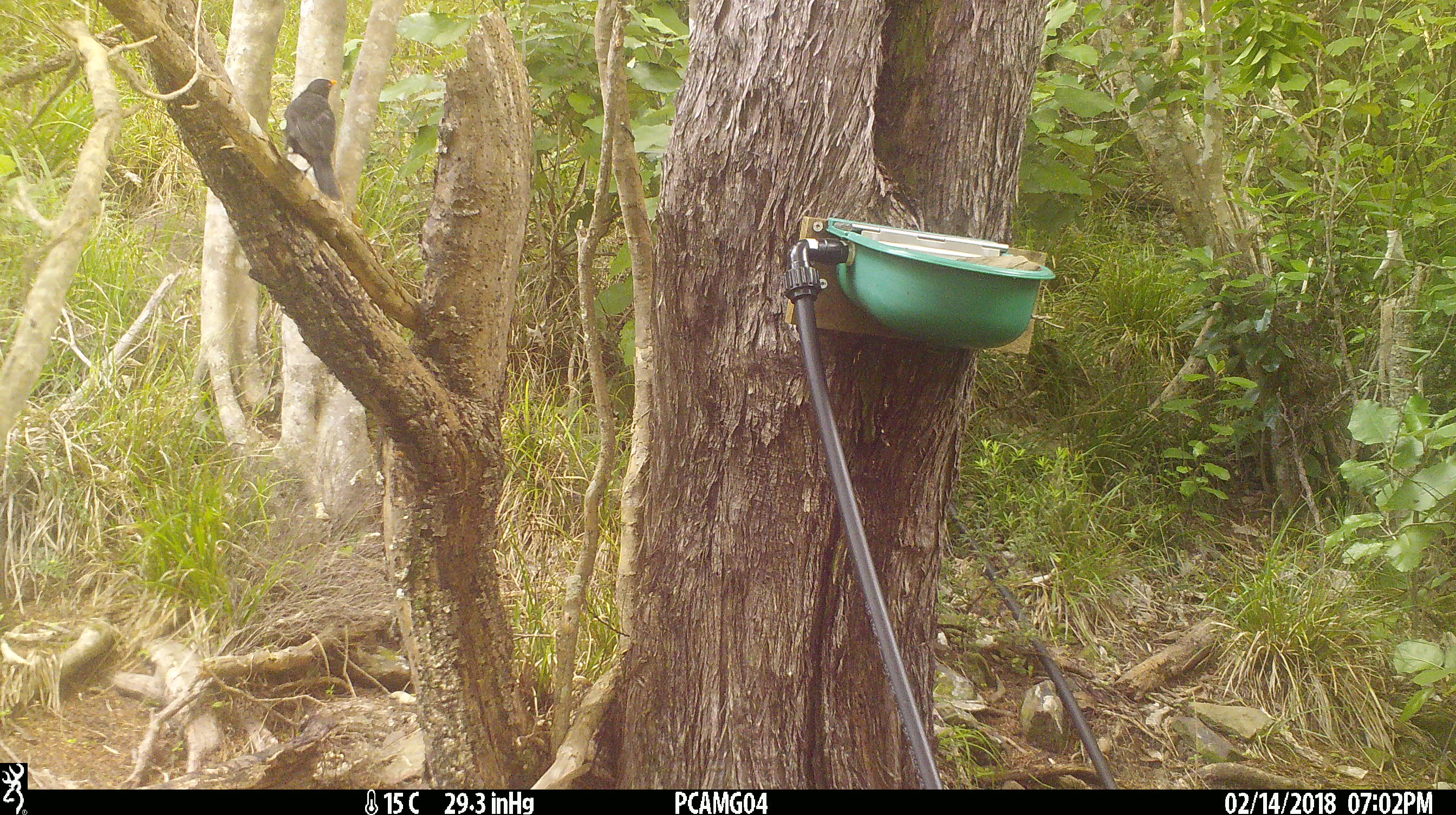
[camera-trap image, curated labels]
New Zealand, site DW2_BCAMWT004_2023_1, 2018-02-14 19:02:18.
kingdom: Animalia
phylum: Chordata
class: Aves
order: Passeriformes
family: Turdidae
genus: Turdus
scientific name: Turdus merula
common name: eurasian blackbird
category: blackbird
Blackbird (eurasian blackbird) (Turdus merula).